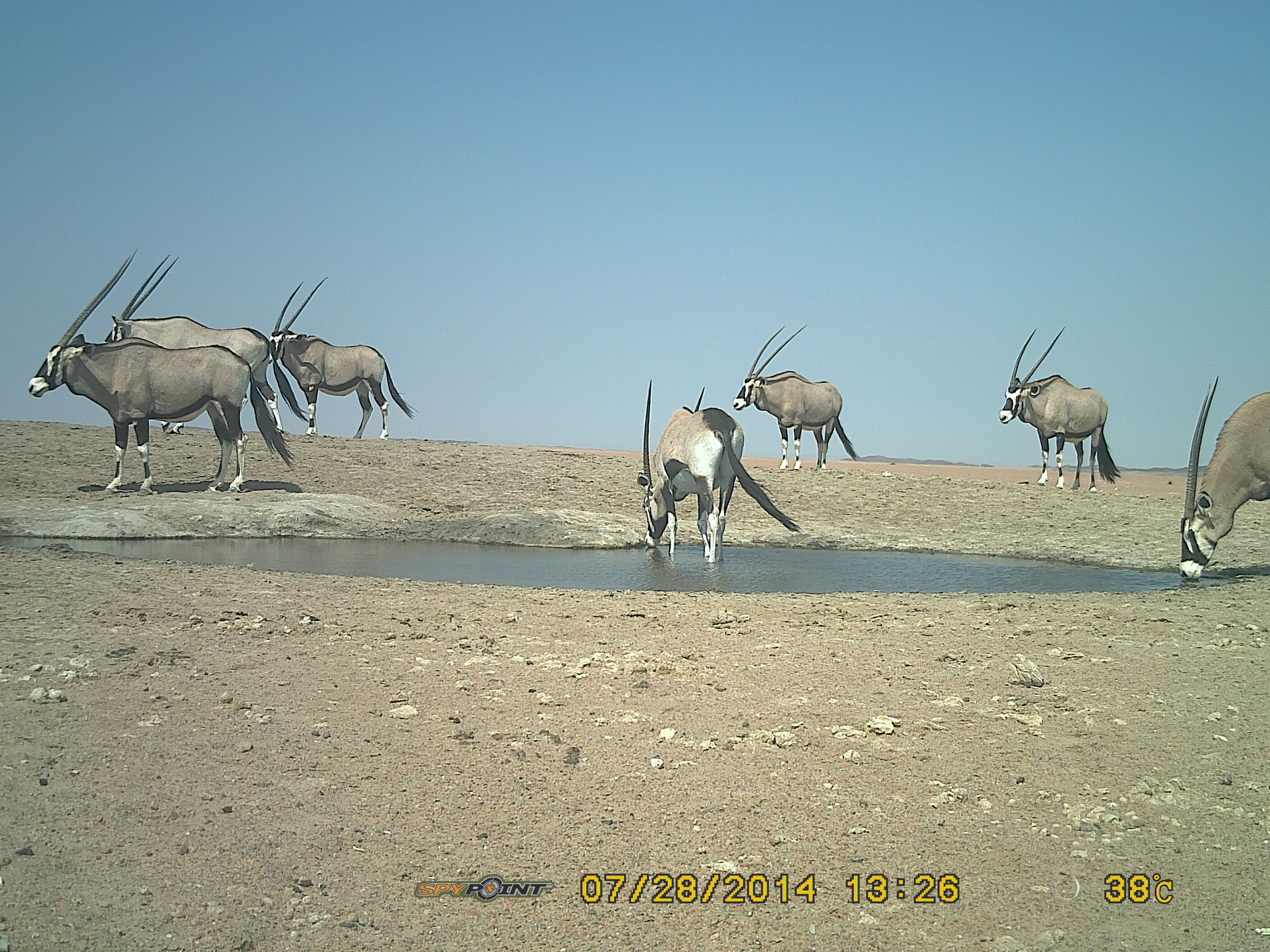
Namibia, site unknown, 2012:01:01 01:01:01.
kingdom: Animalia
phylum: Chordata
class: Mammalia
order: Artiodactyla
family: Bovidae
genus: Oryx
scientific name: Oryx gazella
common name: gemsbok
Oryx gazella (gemsbok).